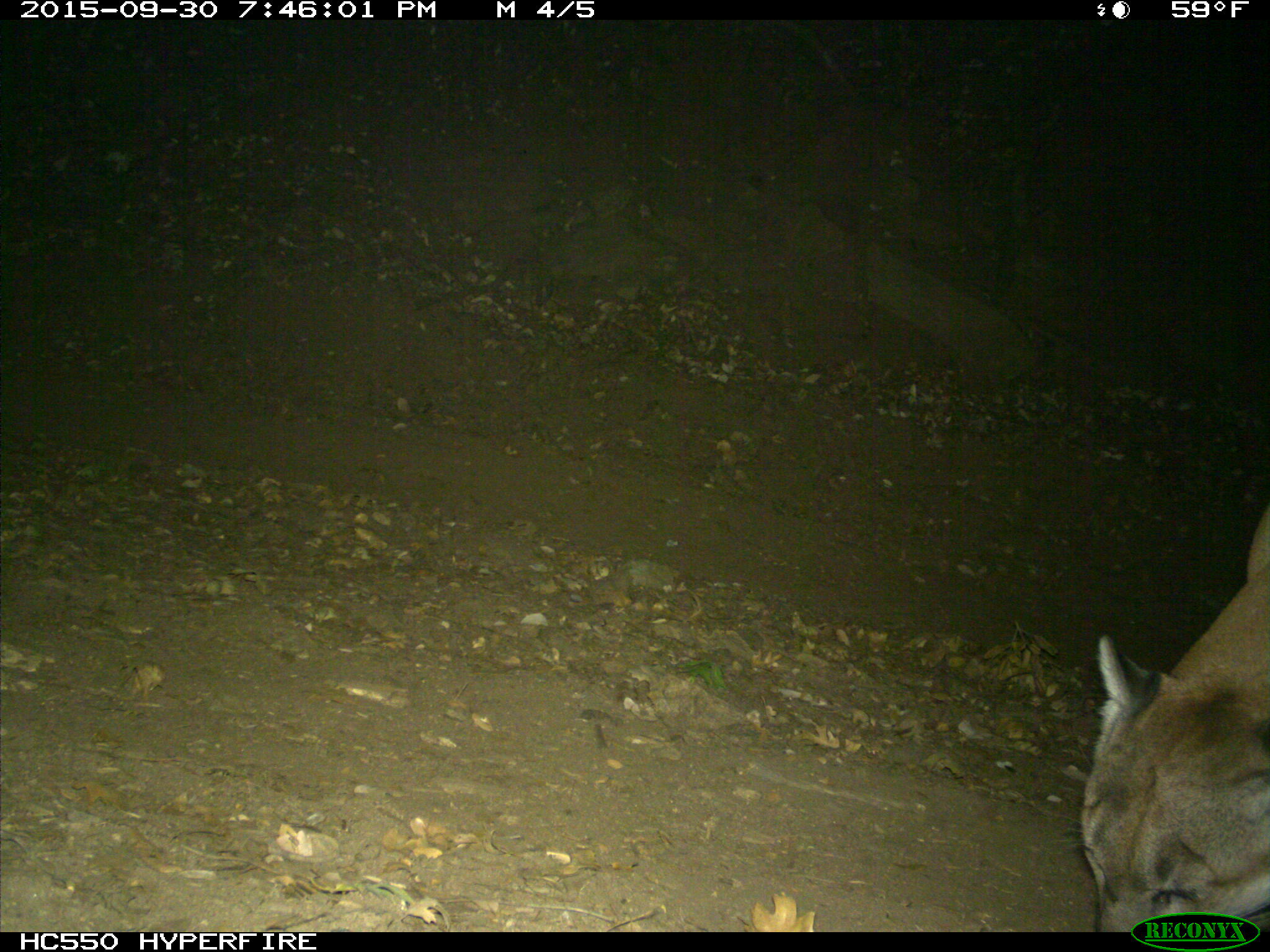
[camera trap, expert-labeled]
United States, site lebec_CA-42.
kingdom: Animalia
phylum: Chordata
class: Mammalia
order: Carnivora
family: Felidae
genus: Puma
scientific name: Puma concolor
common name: mountain lion